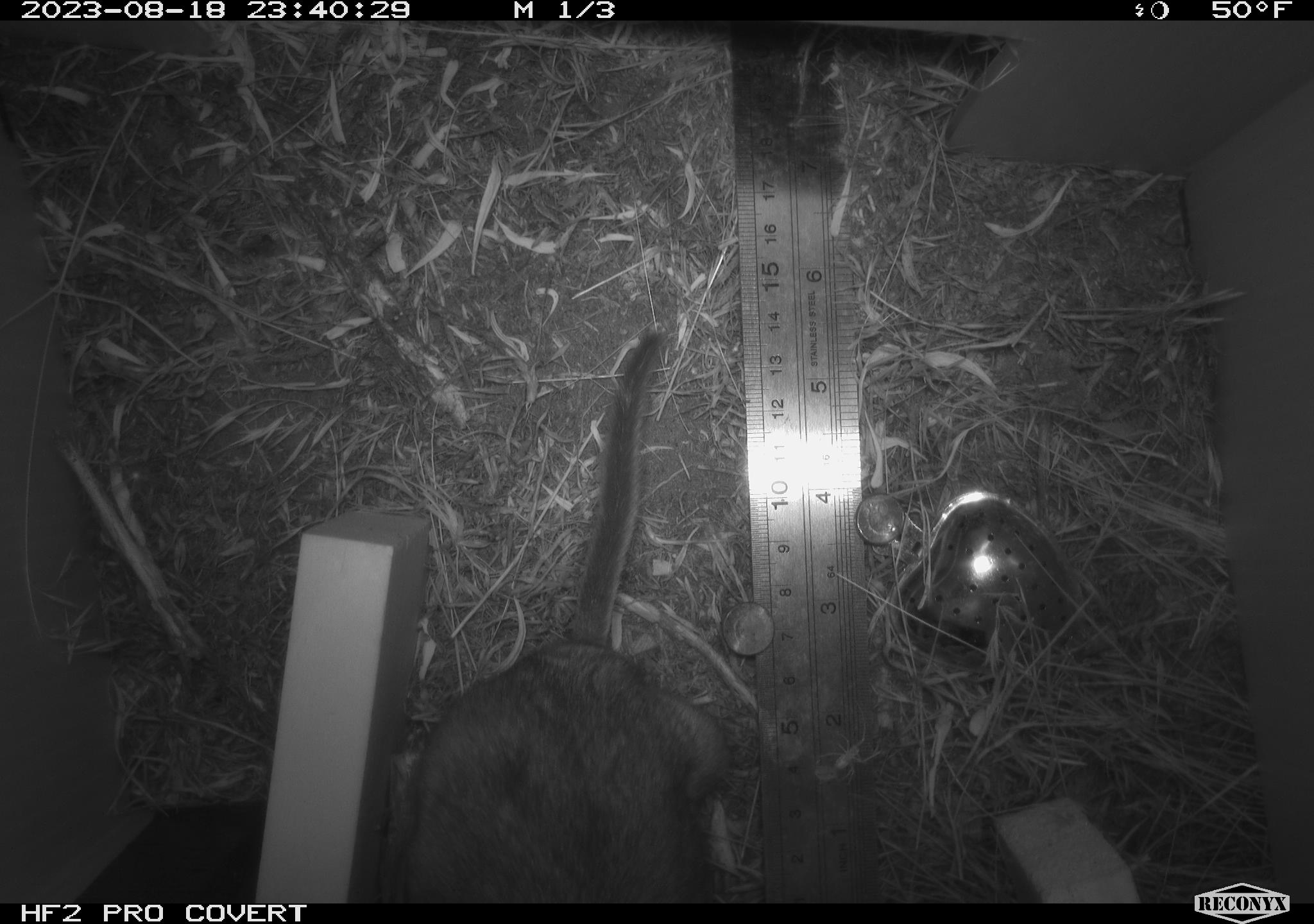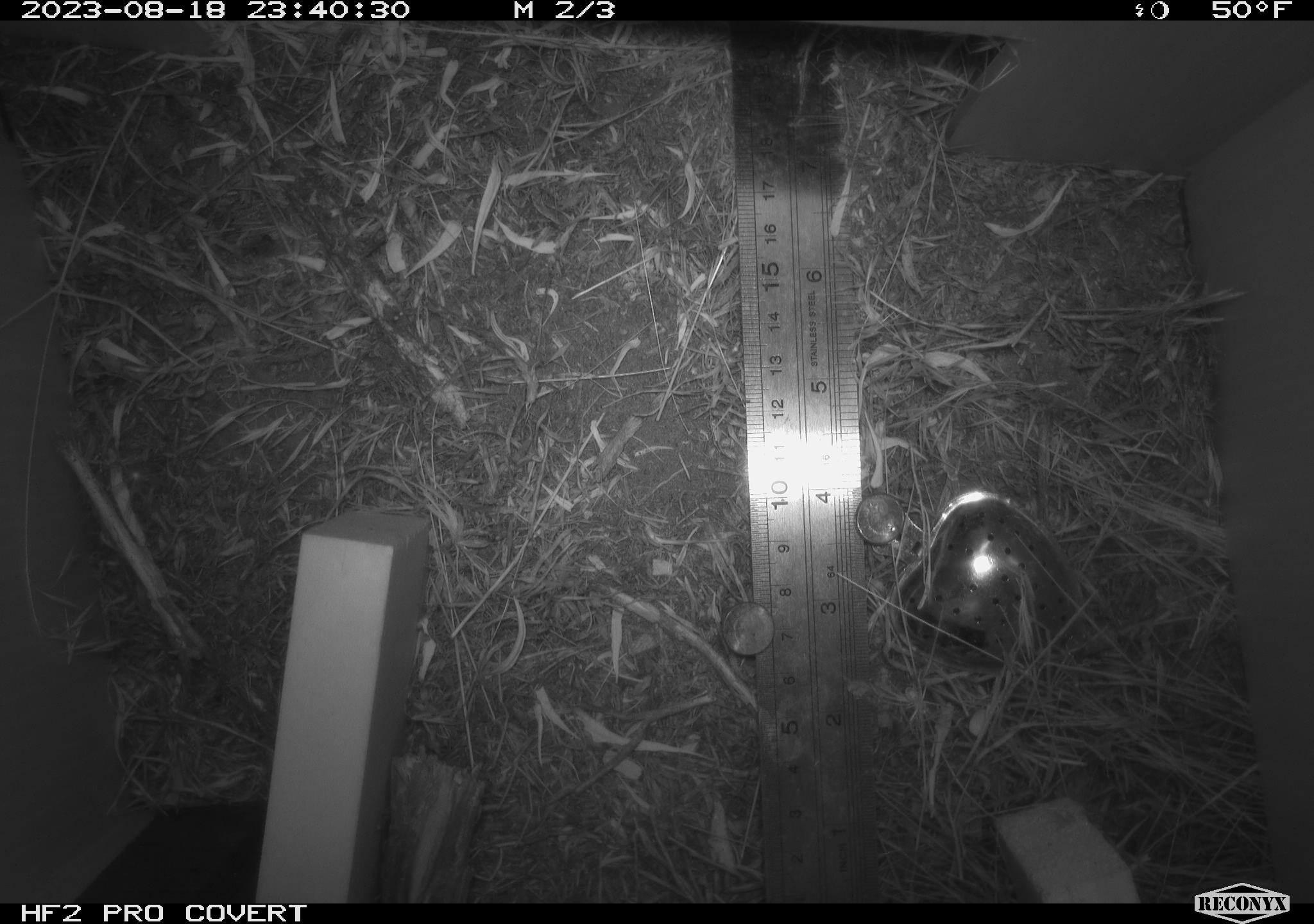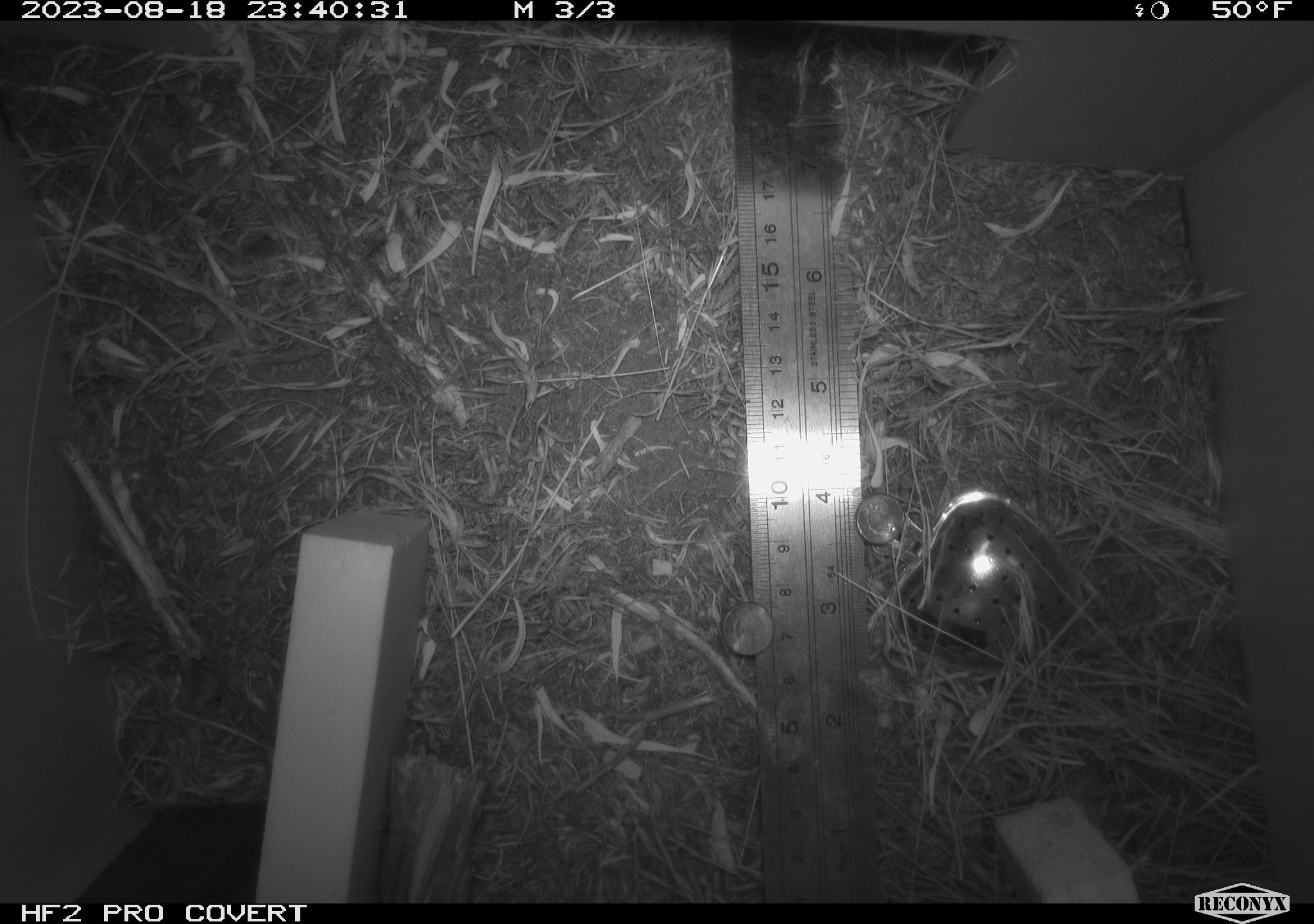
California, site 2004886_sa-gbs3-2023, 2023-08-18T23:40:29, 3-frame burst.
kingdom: Animalia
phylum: Chordata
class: Mammalia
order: Rodentia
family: Cricetidae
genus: Neotoma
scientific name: Neotoma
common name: pack rat or woodrat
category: neotoma species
Neotoma species (pack rat or woodrat) (Neotoma).